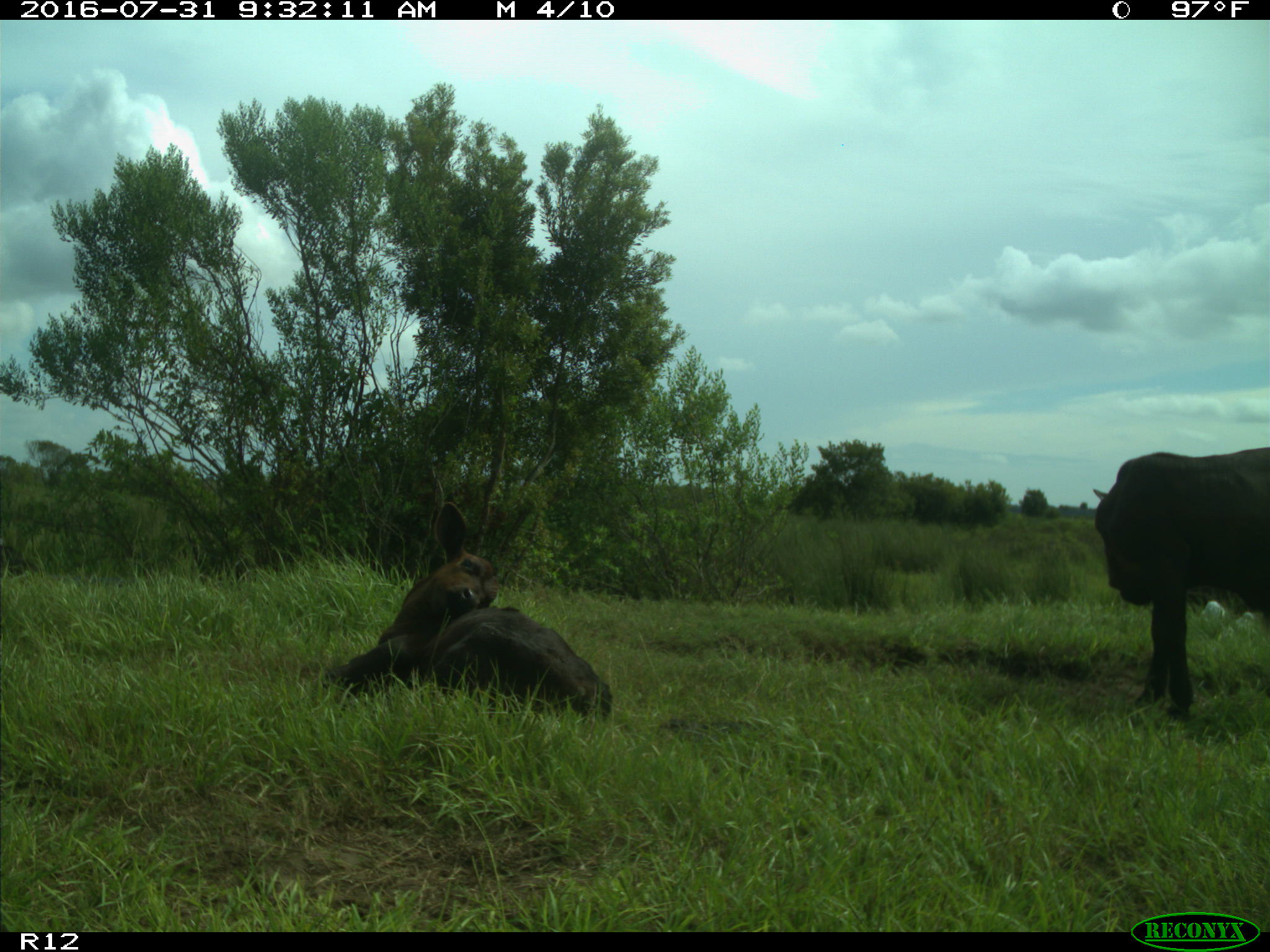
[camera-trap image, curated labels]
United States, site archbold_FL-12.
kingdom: Animalia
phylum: Chordata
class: Mammalia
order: Artiodactyla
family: Bovidae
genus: Bos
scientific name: Bos taurus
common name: domestic cow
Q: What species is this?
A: Bos taurus (domestic cow).